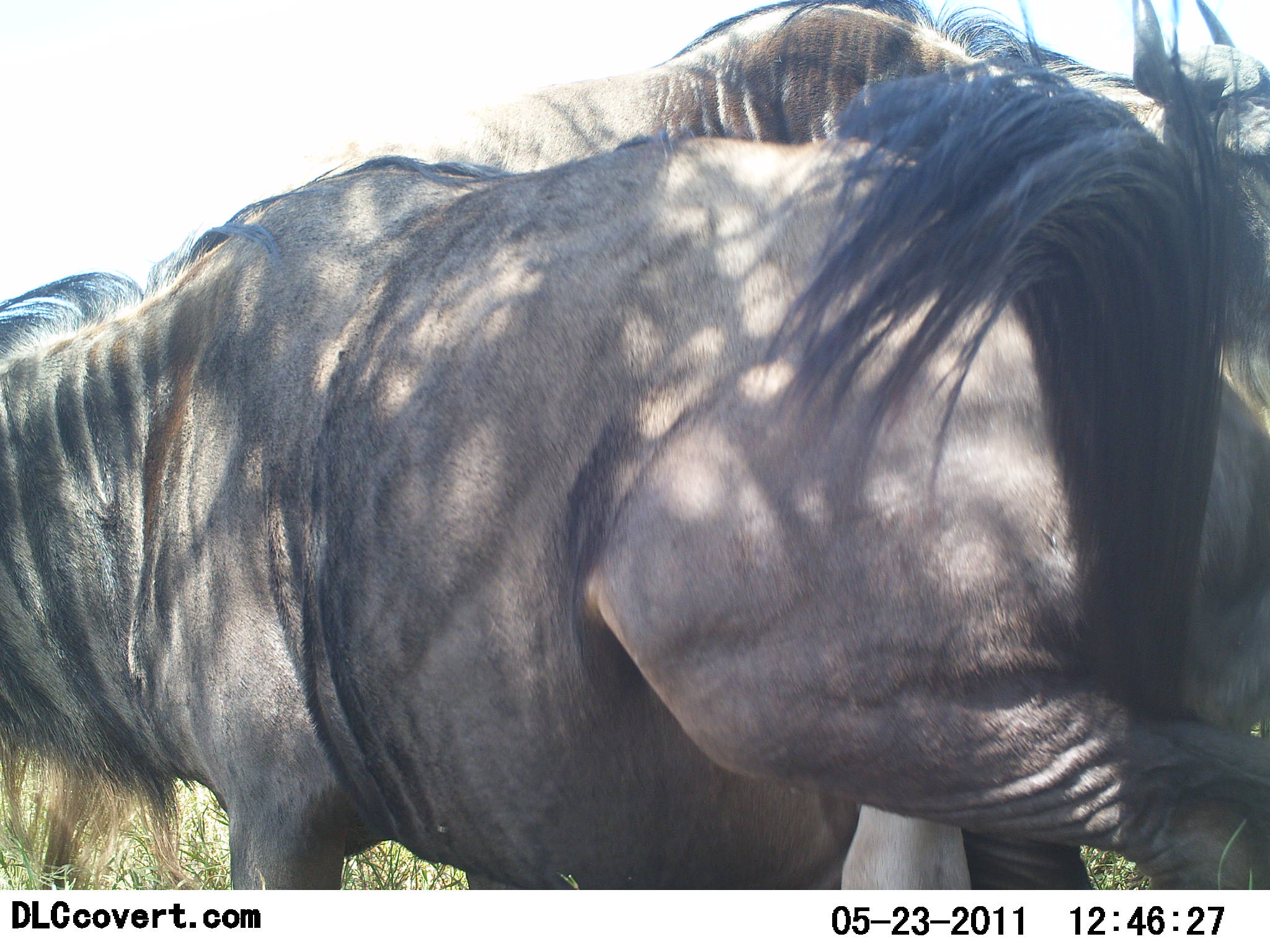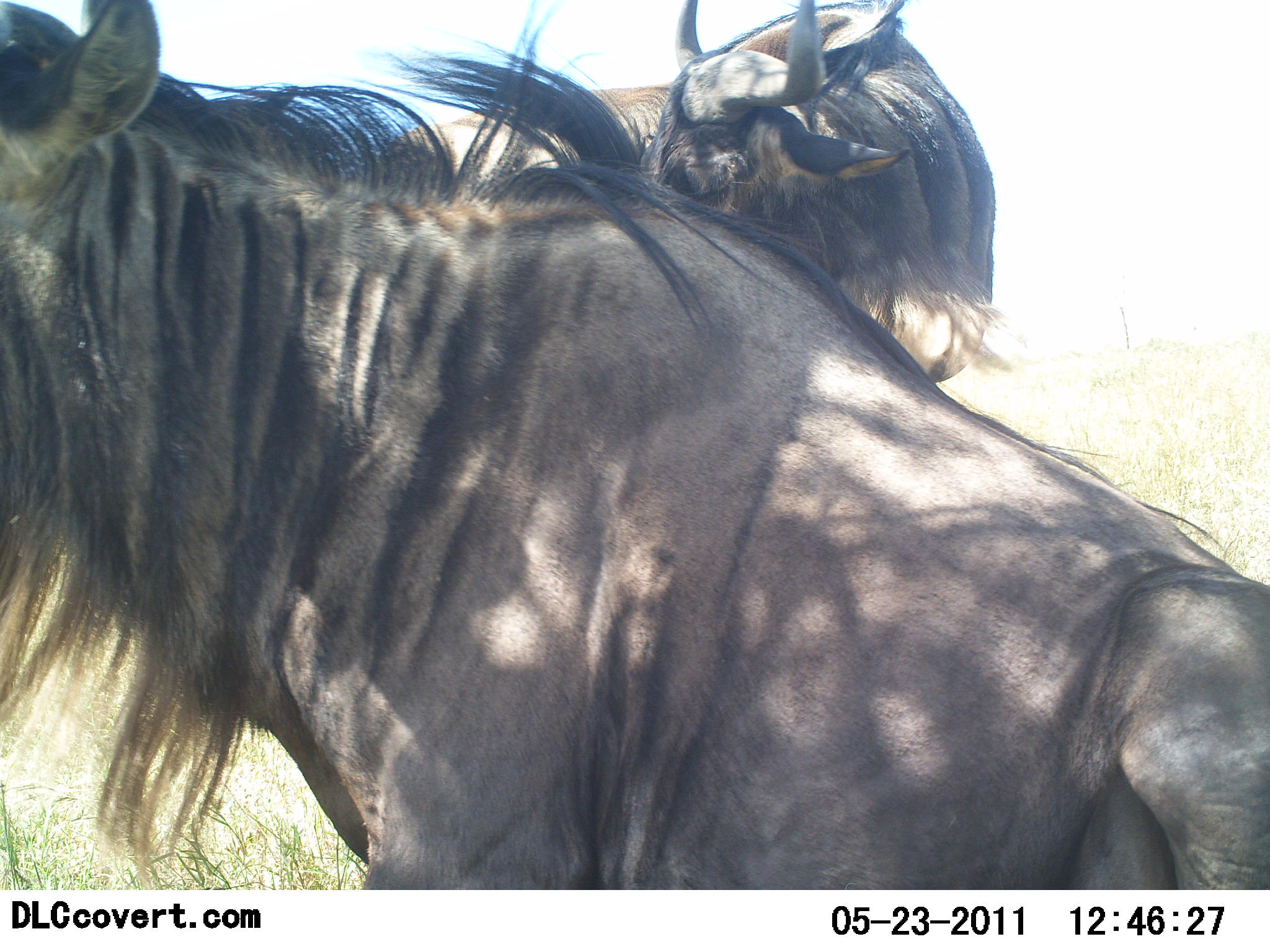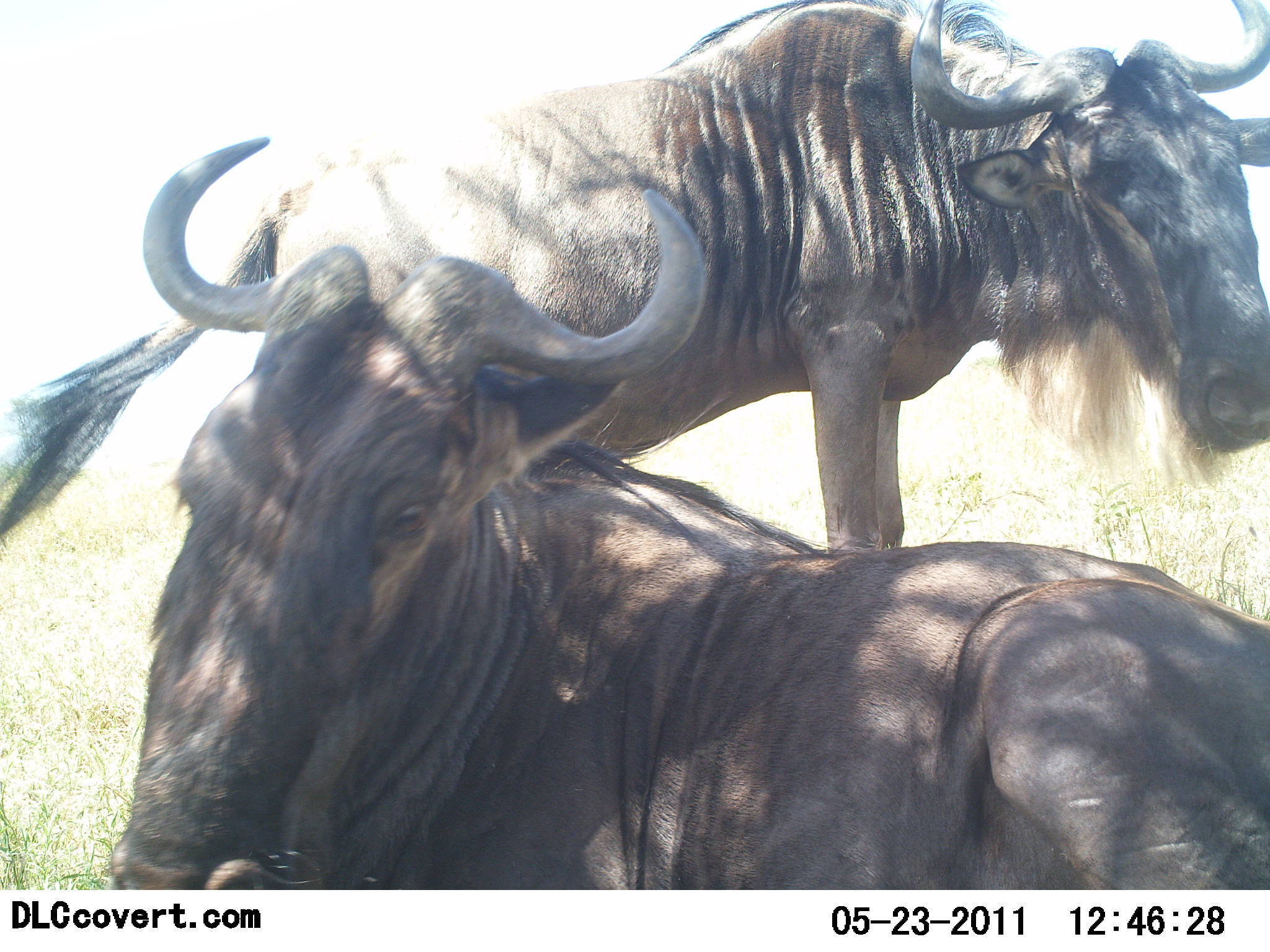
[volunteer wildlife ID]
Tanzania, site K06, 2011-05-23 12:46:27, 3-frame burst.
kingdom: Animalia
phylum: Chordata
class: Mammalia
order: Artiodactyla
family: Bovidae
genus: Connochaetes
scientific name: Connochaetes taurinus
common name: blue wildebeest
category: wildebeest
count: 2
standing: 57%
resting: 36%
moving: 50%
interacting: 21%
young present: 0%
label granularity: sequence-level